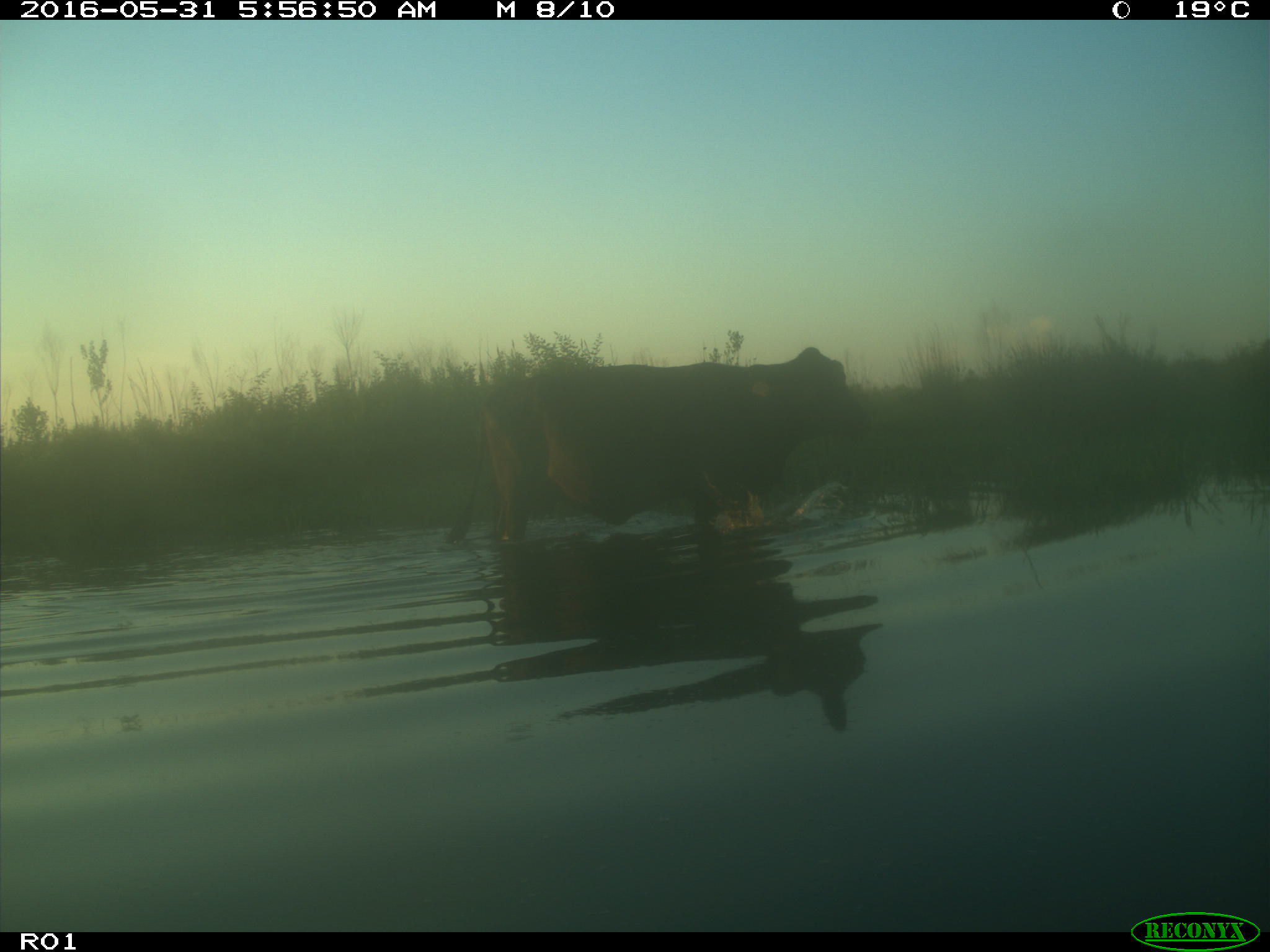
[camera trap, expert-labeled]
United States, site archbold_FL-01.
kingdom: Animalia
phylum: Chordata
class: Mammalia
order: Artiodactyla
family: Bovidae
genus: Bos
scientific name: Bos taurus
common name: domestic cow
Bos taurus (domestic cow).